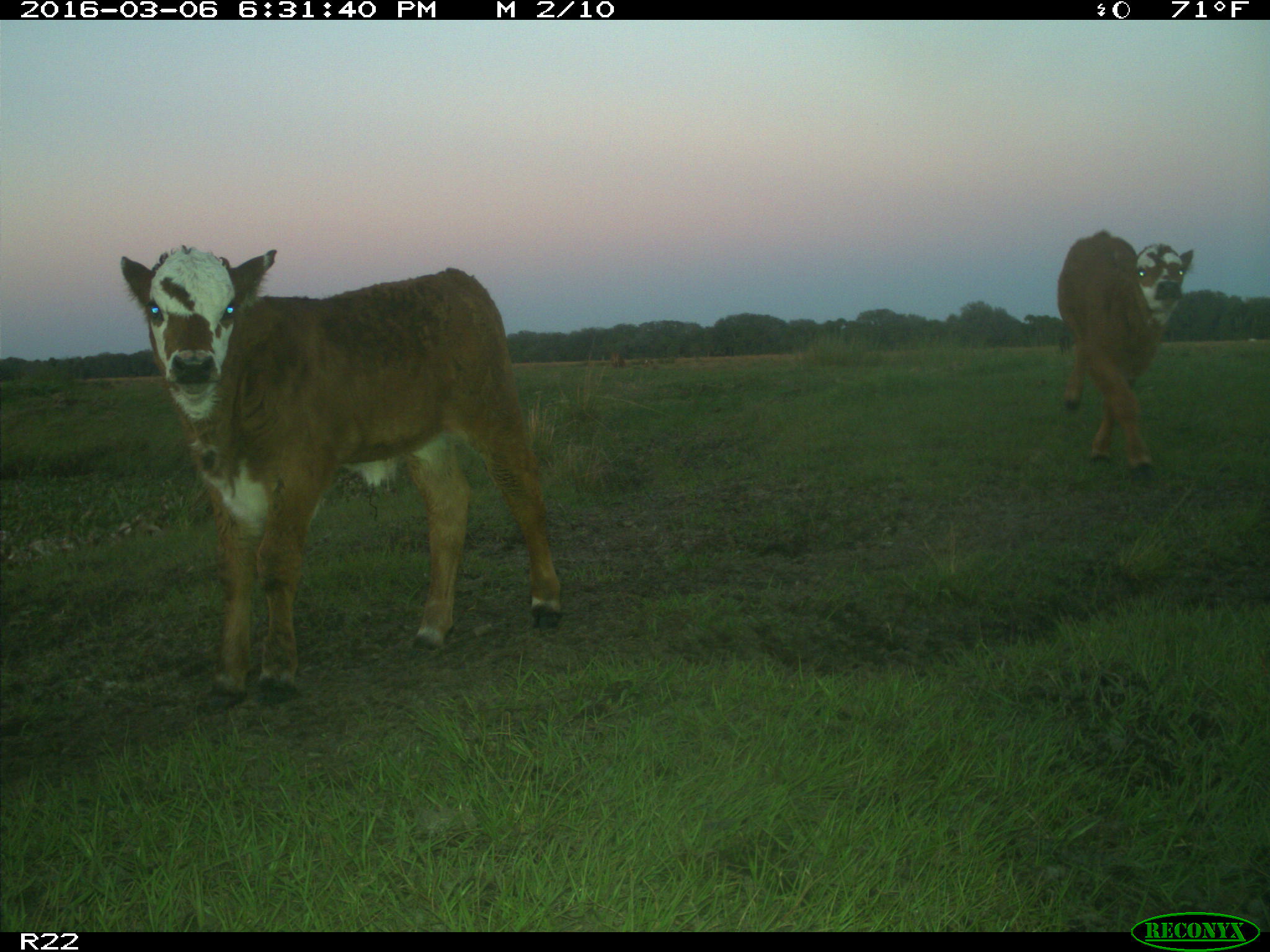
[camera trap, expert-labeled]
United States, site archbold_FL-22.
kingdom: Animalia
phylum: Chordata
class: Mammalia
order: Artiodactyla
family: Bovidae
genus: Bos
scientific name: Bos taurus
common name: domestic cow